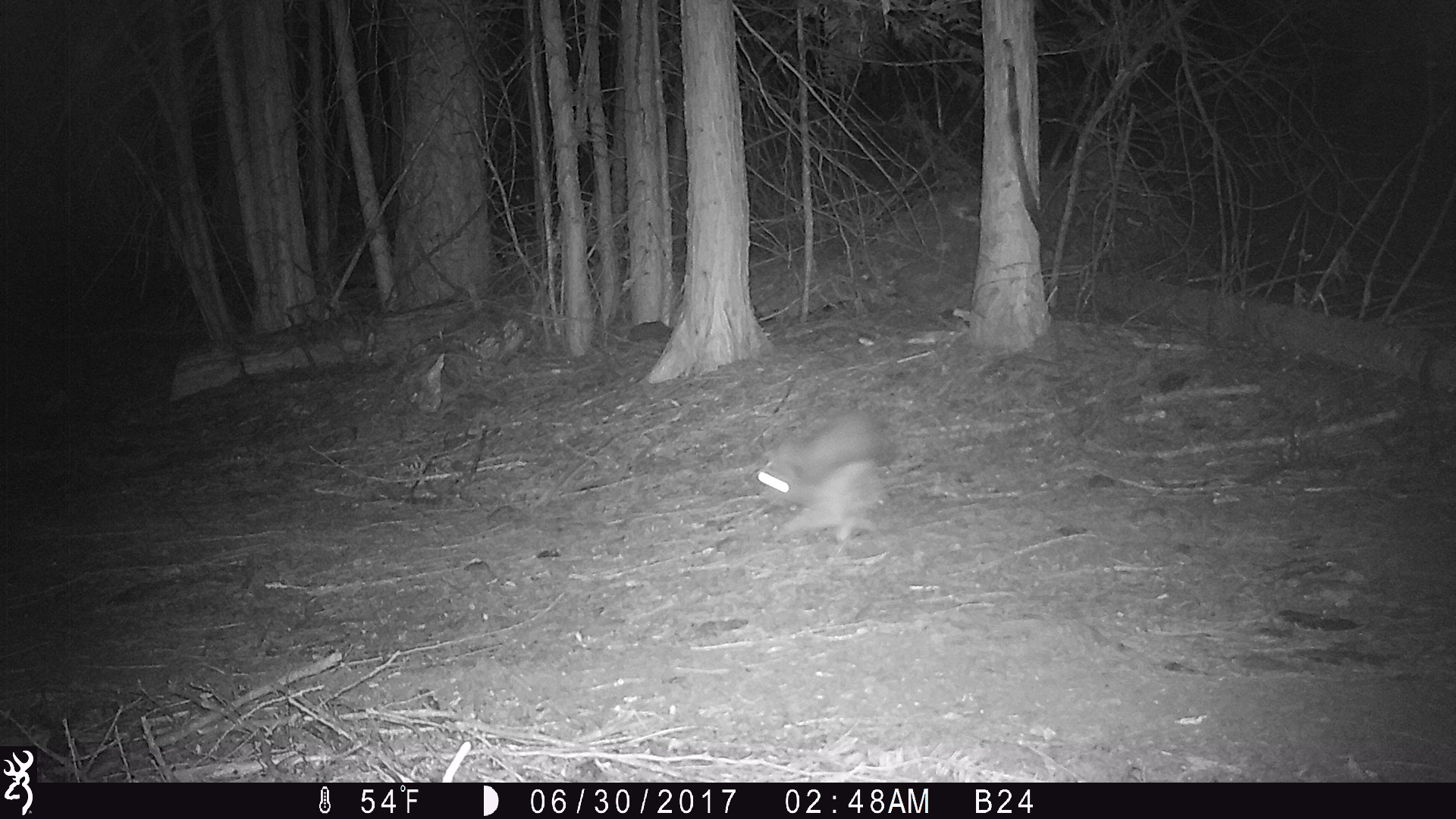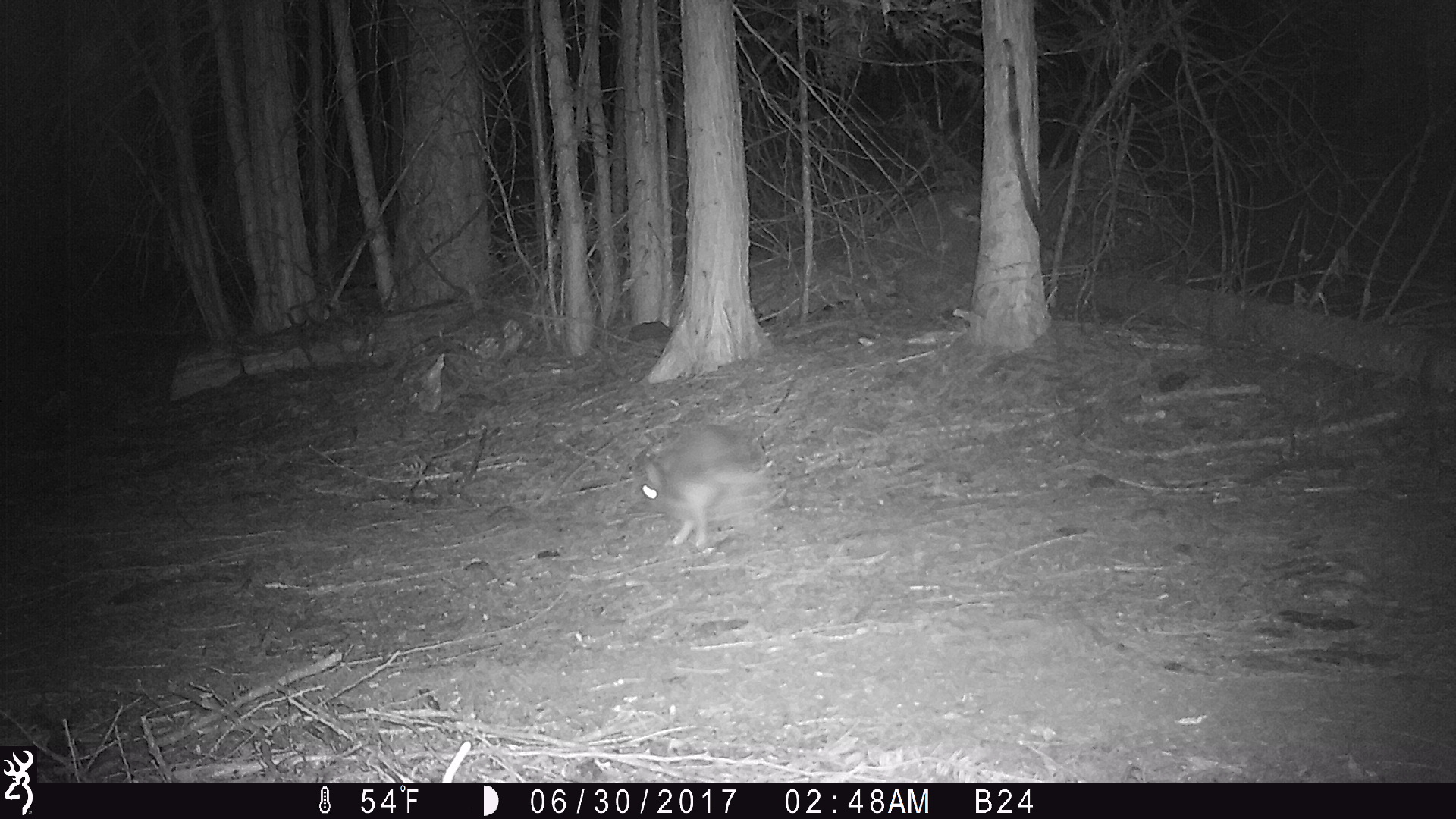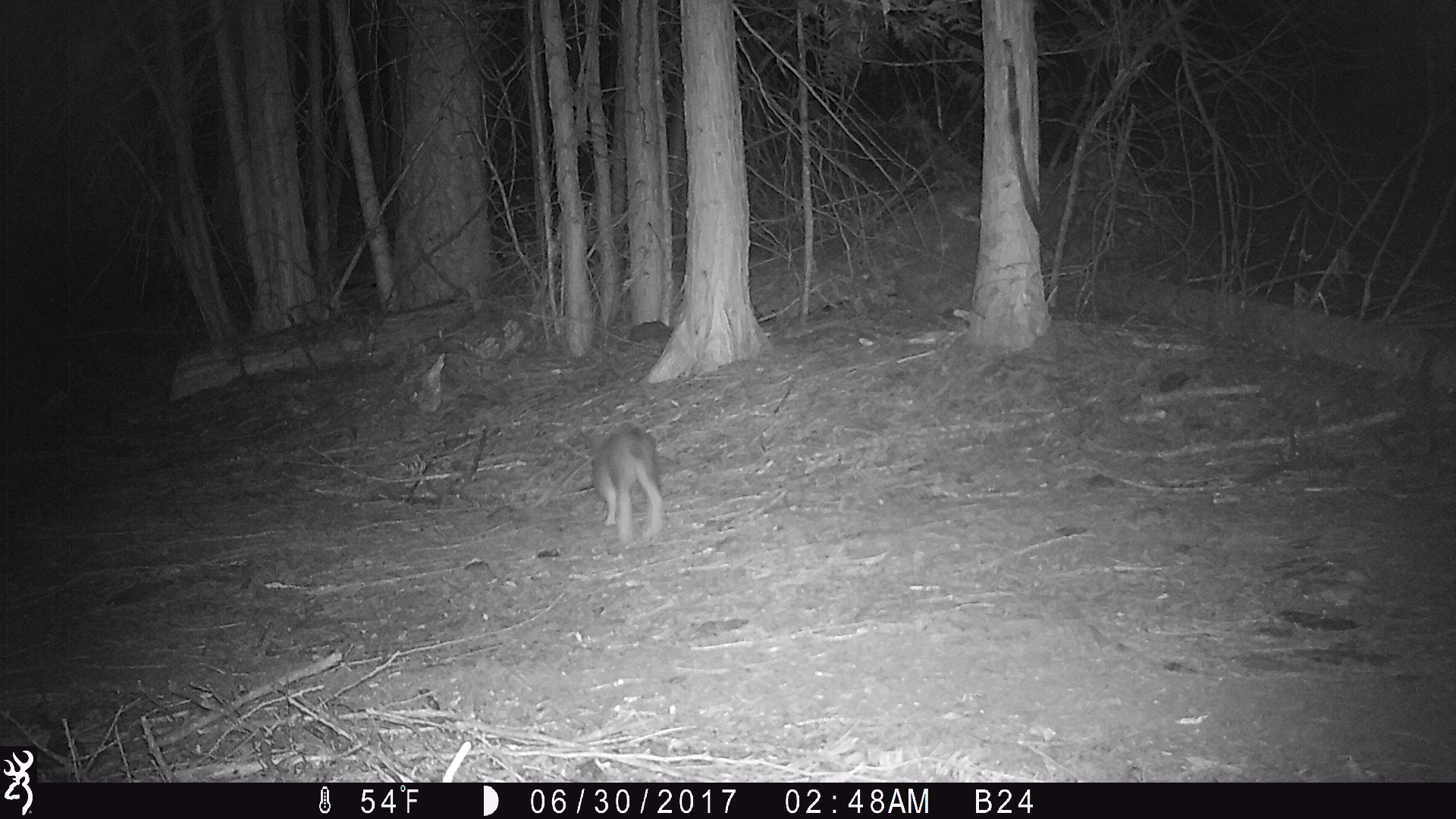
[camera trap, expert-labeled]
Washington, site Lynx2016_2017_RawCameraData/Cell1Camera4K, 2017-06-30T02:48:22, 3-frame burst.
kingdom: Animalia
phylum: Chordata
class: Mammalia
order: Lagomorpha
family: Leporidae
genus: Lepus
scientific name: Lepus americanus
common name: snowshoe hare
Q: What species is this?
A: Lepus americanus (snowshoe hare).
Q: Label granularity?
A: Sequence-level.